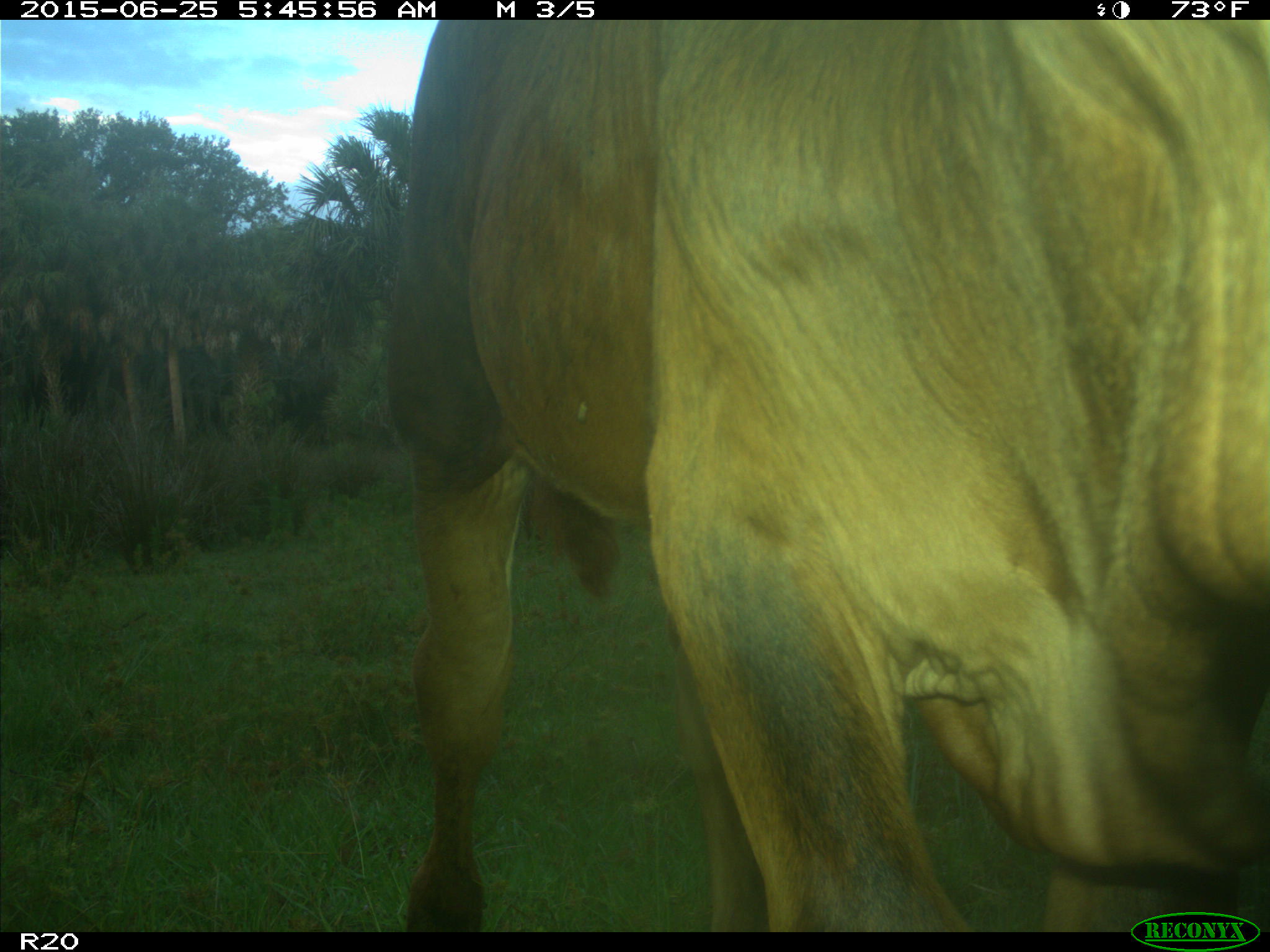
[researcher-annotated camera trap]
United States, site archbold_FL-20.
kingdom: Animalia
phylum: Chordata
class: Mammalia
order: Artiodactyla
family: Bovidae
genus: Bos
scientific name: Bos taurus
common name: domestic cow